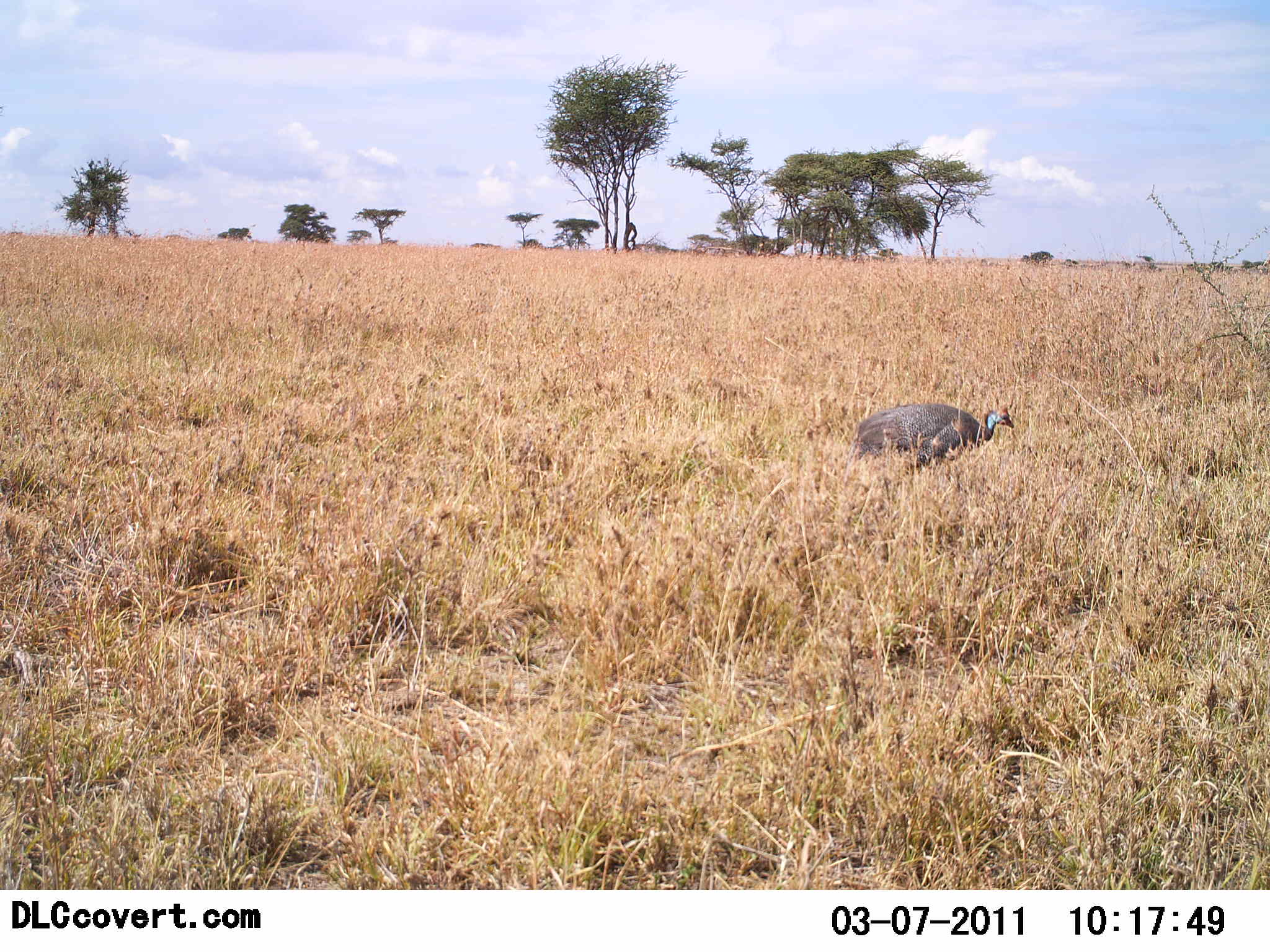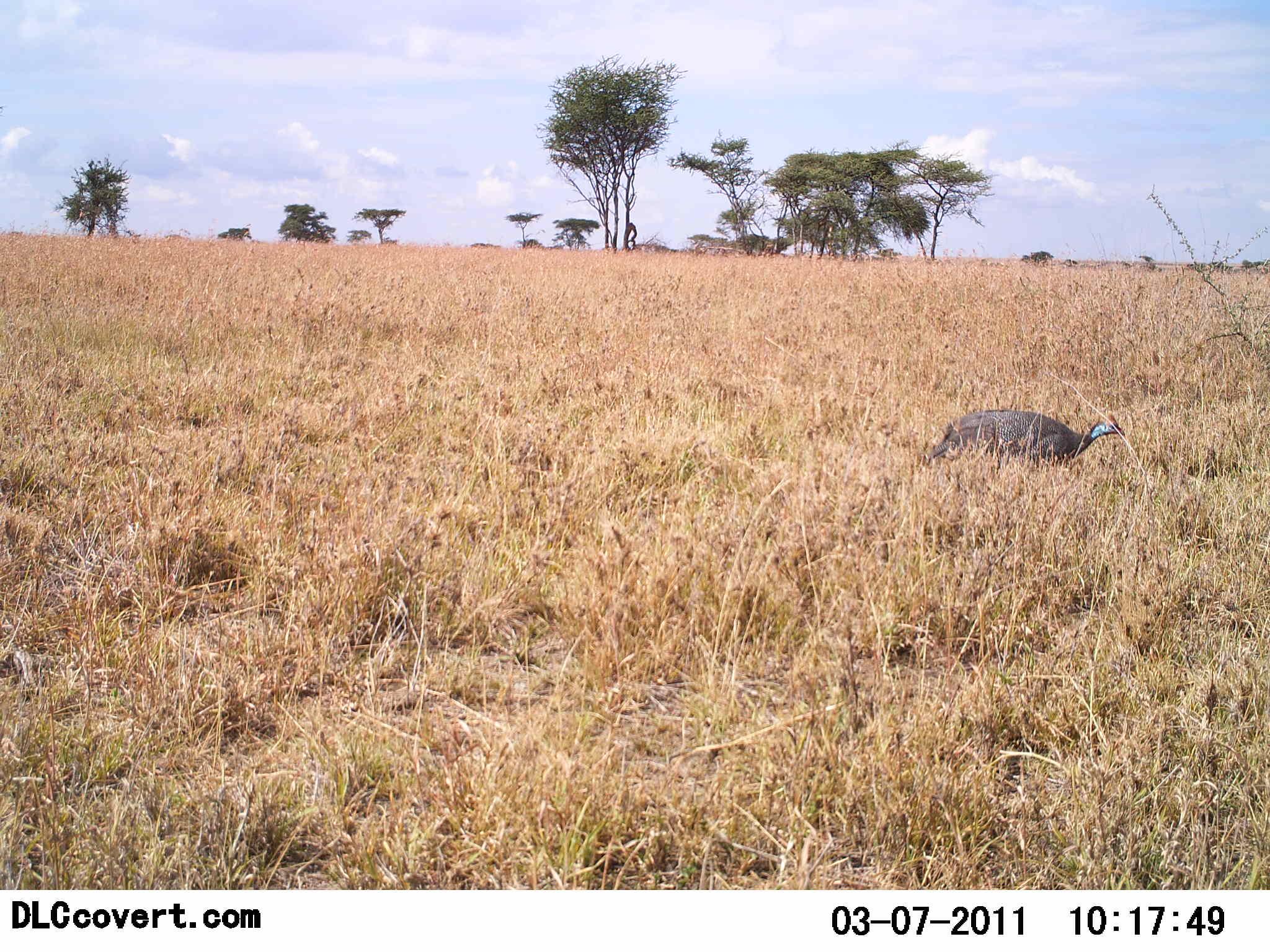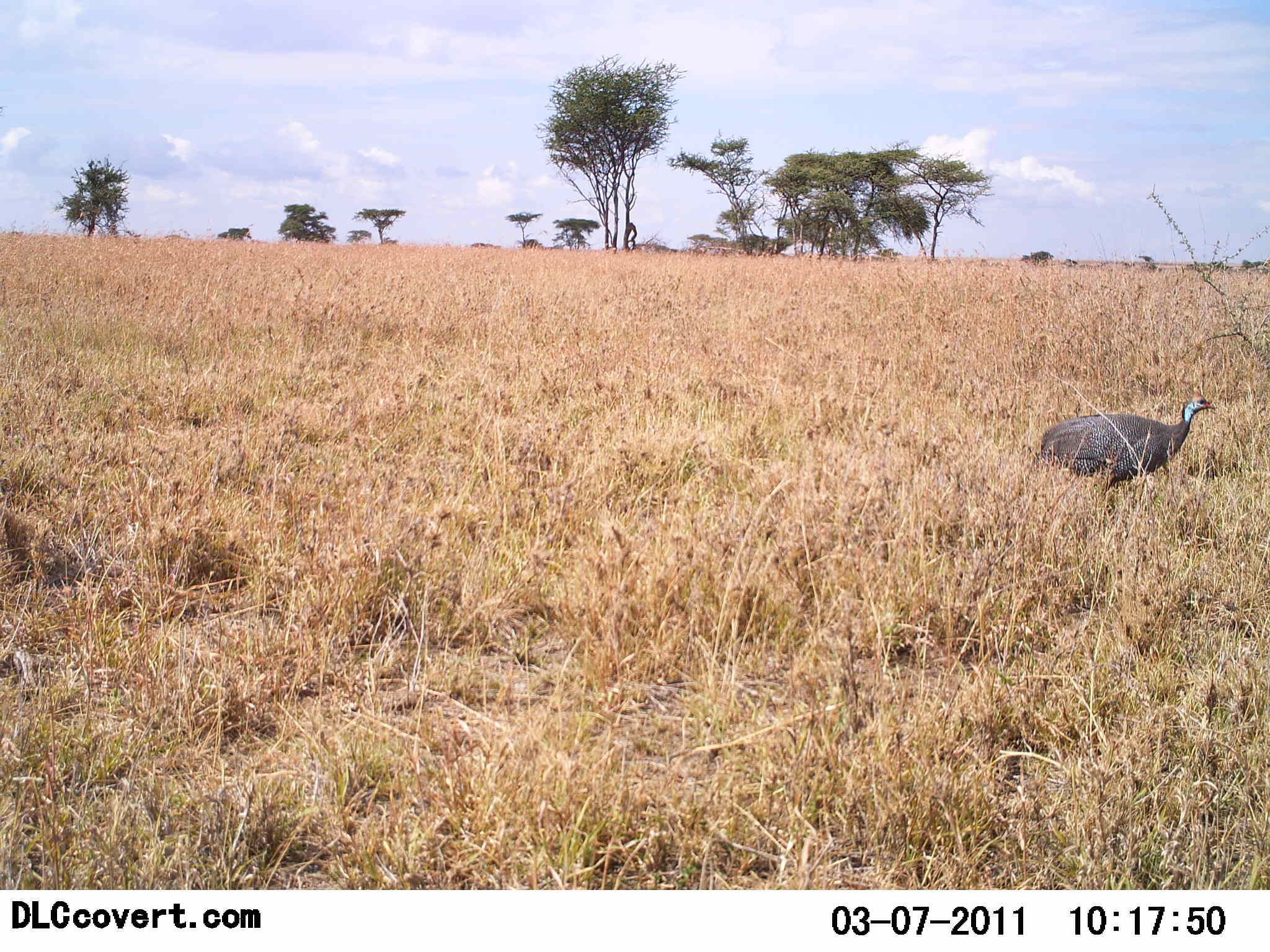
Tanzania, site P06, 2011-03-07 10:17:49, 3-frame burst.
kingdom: Animalia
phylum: Chordata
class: Aves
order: Galliformes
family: Numididae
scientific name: Numididae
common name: guinea fowl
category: guineafowl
Guineafowl (guinea fowl) (Numididae), count 1. Behavior (volunteer vote fractions): standing 15%, resting 0%, moving 85%, interacting 0%. Young present (vote fraction): 0%. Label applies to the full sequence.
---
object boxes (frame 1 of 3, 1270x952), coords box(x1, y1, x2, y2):
animal: box(850, 401, 1017, 488)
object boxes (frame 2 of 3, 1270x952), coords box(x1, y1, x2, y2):
animal: box(917, 408, 1127, 473)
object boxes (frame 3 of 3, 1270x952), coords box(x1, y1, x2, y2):
animal: box(1031, 389, 1216, 520)